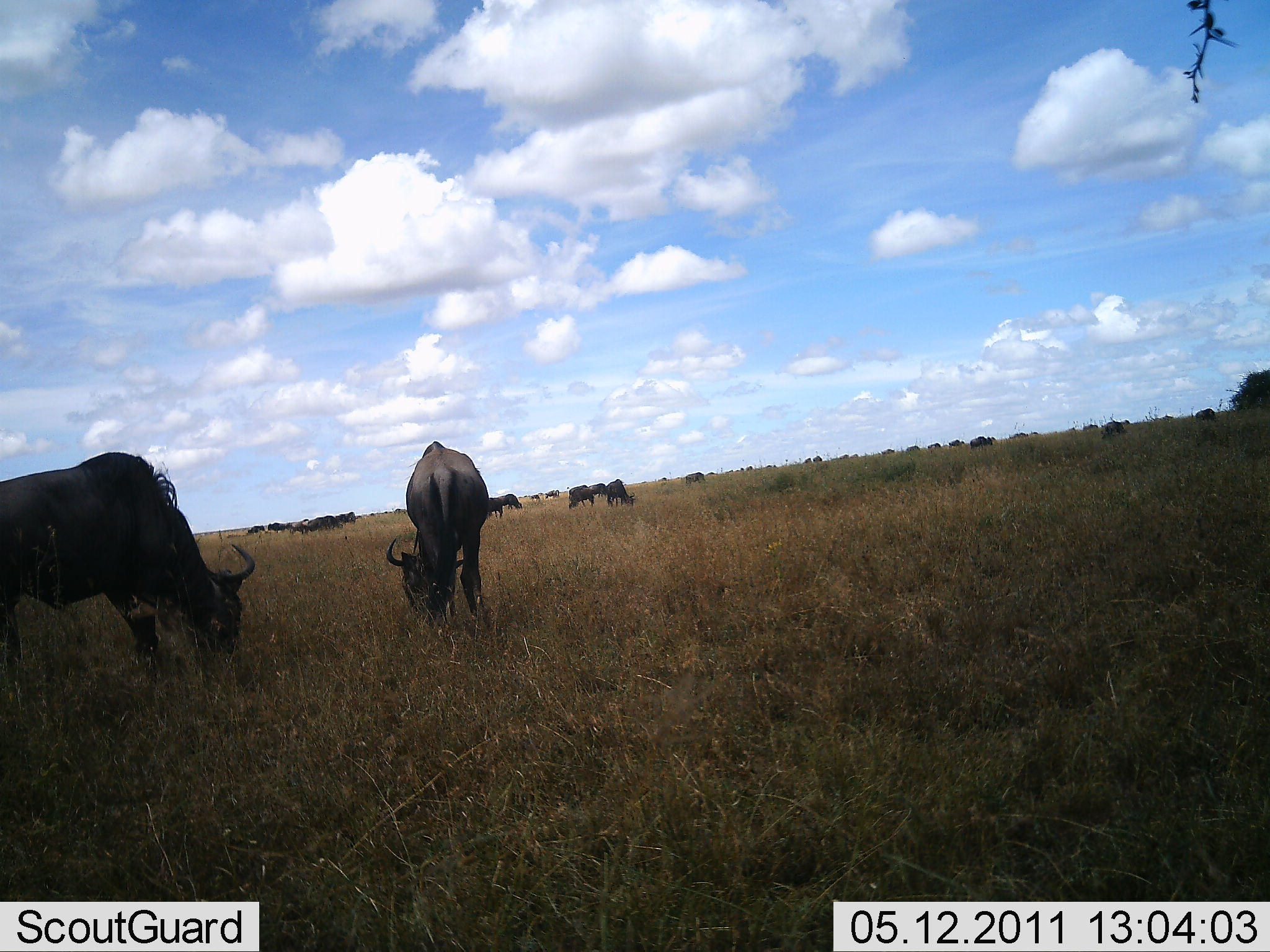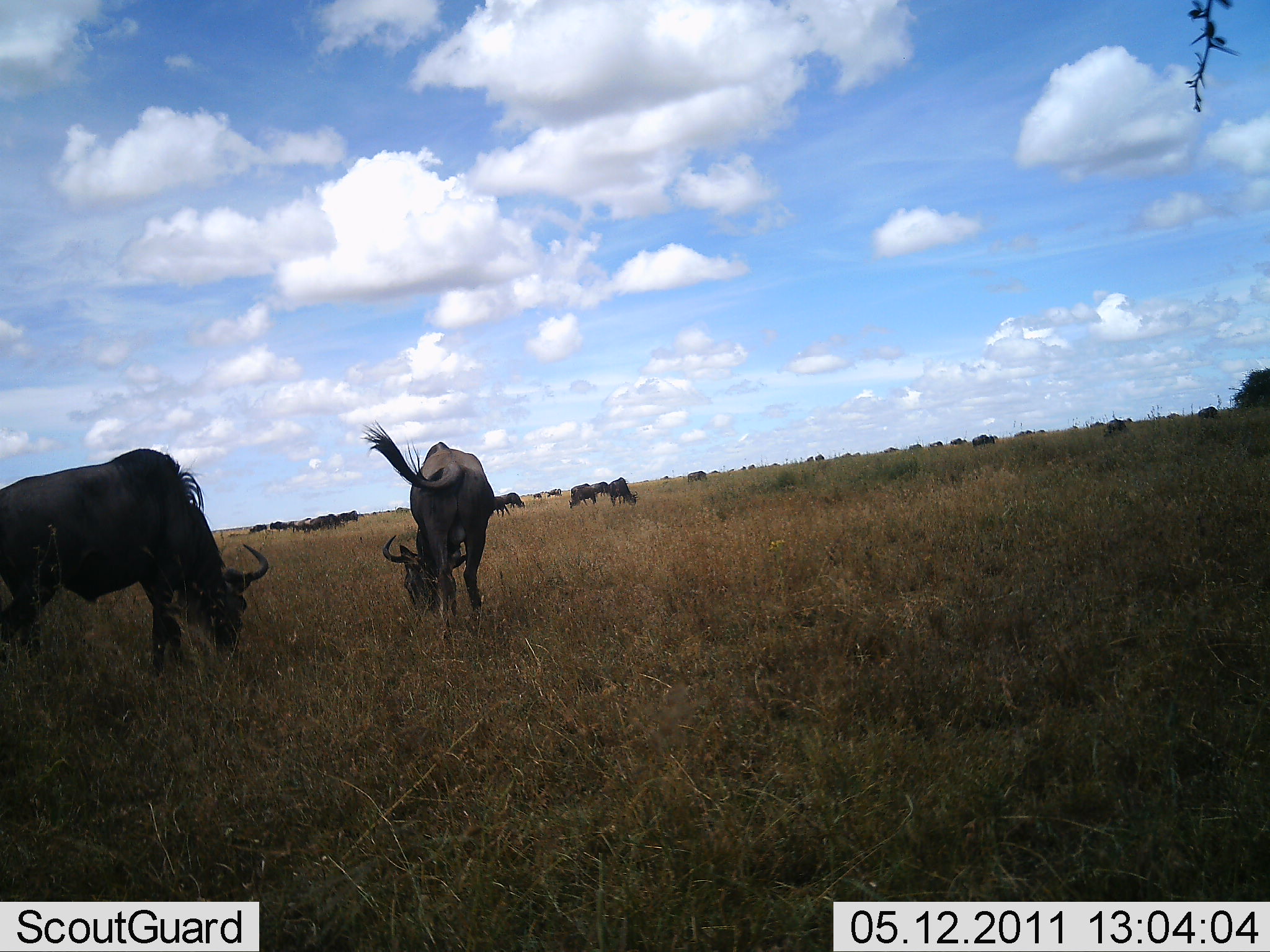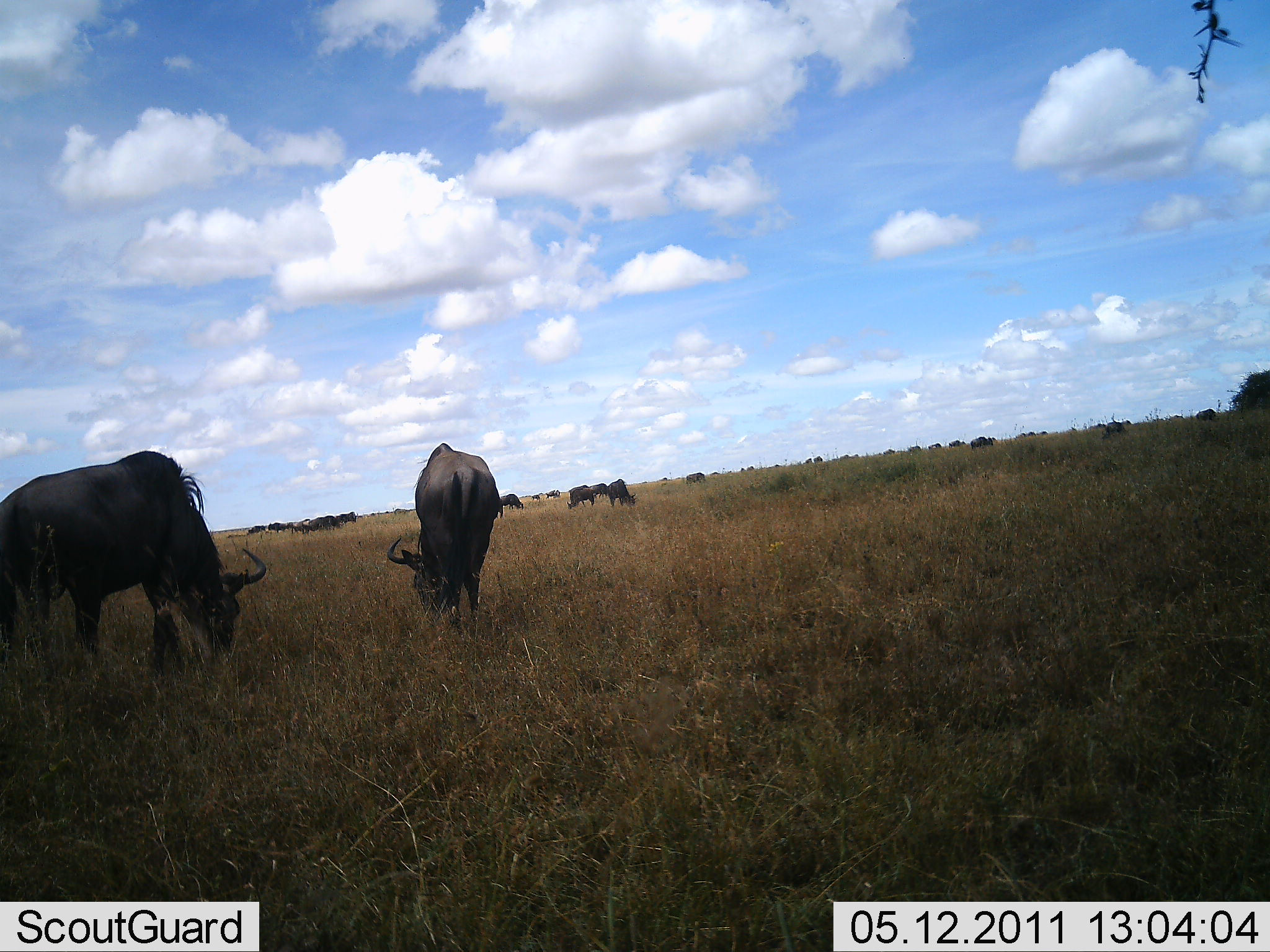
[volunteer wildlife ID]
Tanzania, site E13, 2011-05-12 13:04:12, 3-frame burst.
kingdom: Animalia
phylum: Chordata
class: Mammalia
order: Artiodactyla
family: Bovidae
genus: Connochaetes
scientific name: Connochaetes taurinus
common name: blue wildebeest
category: wildebeest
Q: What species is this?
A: Wildebeest (blue wildebeest) (Connochaetes taurinus).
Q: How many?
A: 11-50.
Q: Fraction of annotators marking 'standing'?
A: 64%.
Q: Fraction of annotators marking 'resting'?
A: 9%.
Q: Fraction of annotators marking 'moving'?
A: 9%.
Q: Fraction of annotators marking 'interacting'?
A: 0%.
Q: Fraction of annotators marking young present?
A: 0%.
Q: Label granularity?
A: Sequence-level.